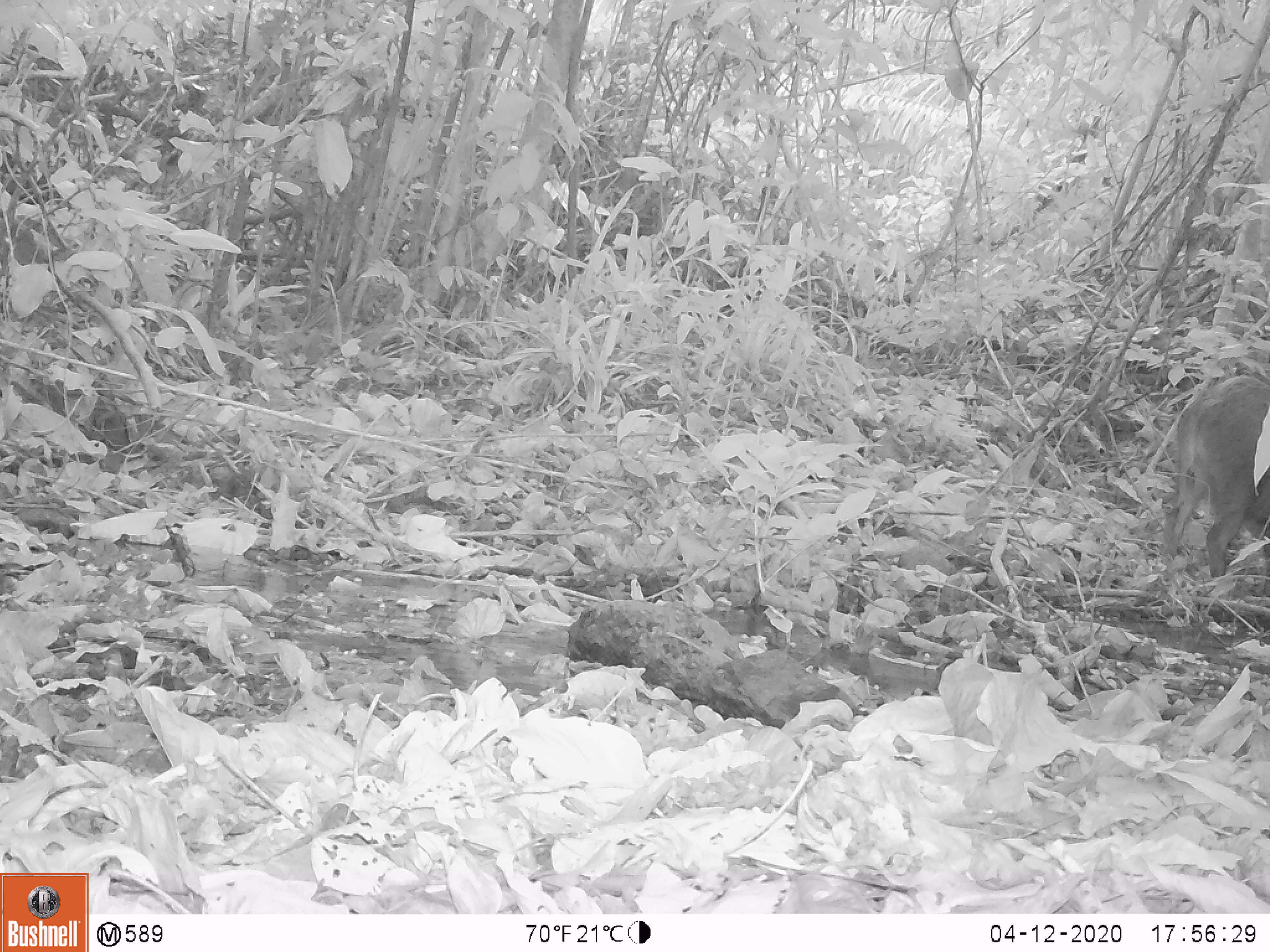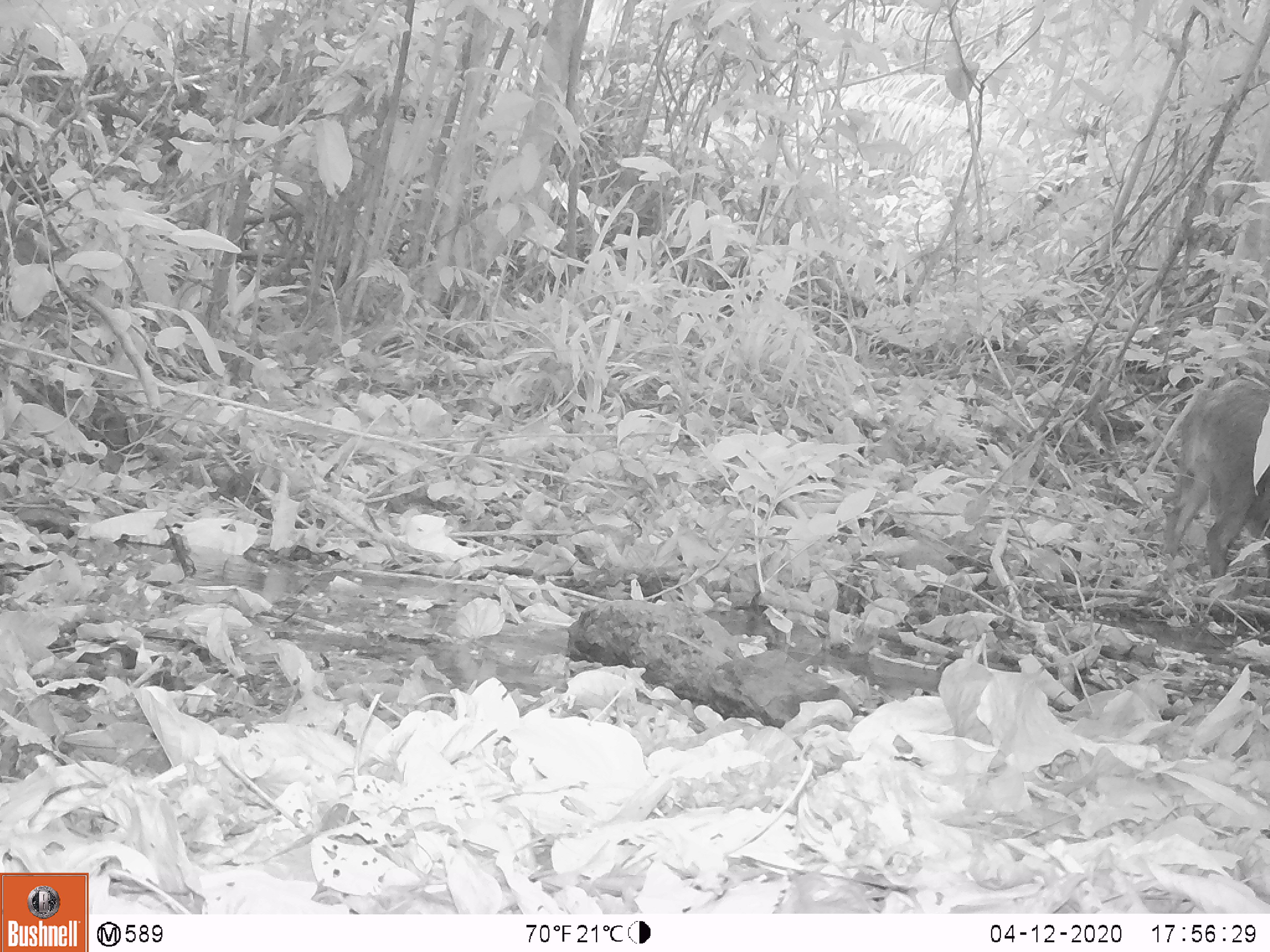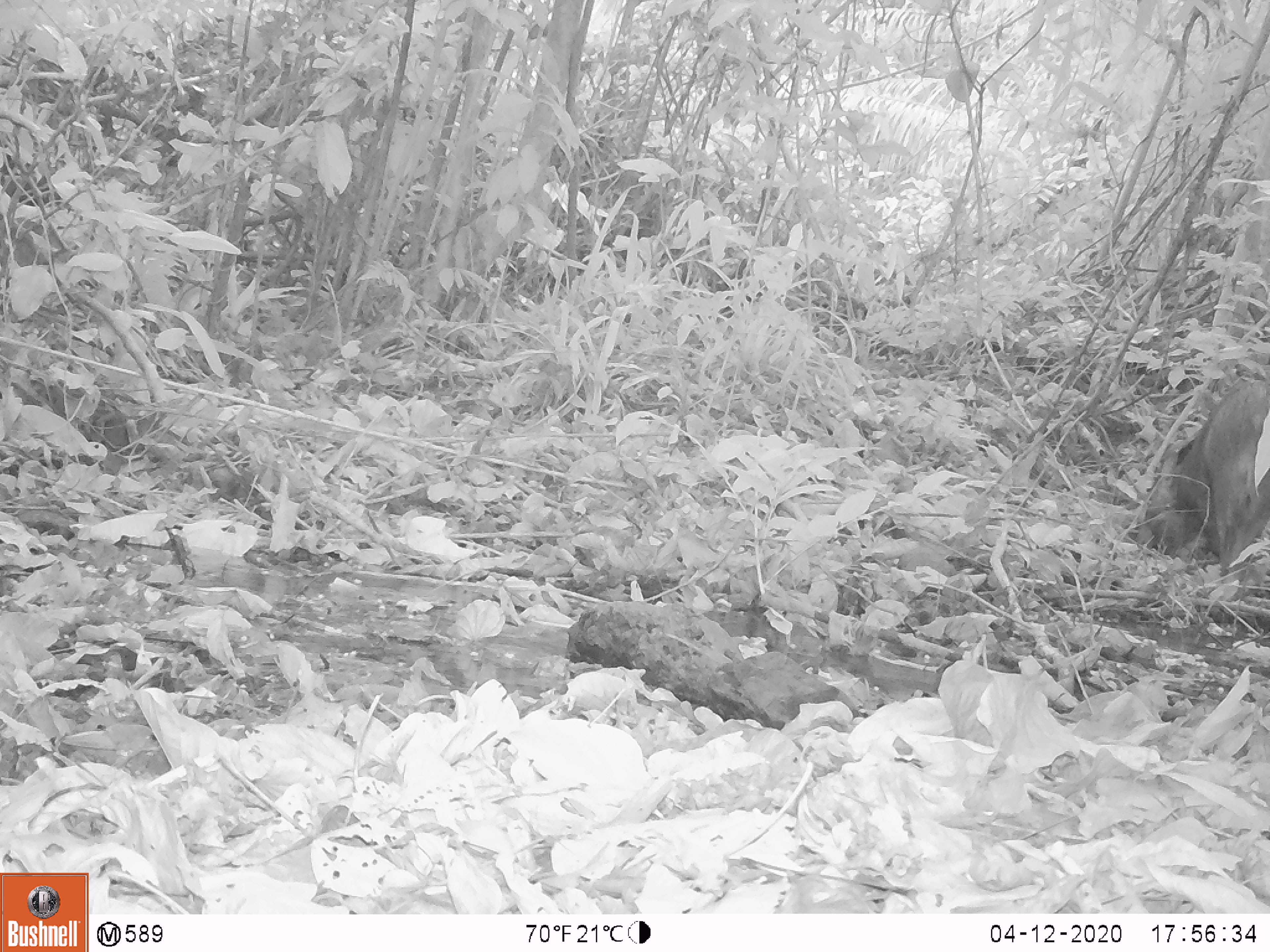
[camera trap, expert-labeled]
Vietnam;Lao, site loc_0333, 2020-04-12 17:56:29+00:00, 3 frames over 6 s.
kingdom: Animalia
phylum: Chordata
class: Mammalia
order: Artiodactyla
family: Suidae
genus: Sus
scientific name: Sus scrofa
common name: eurasian wild pig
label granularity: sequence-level